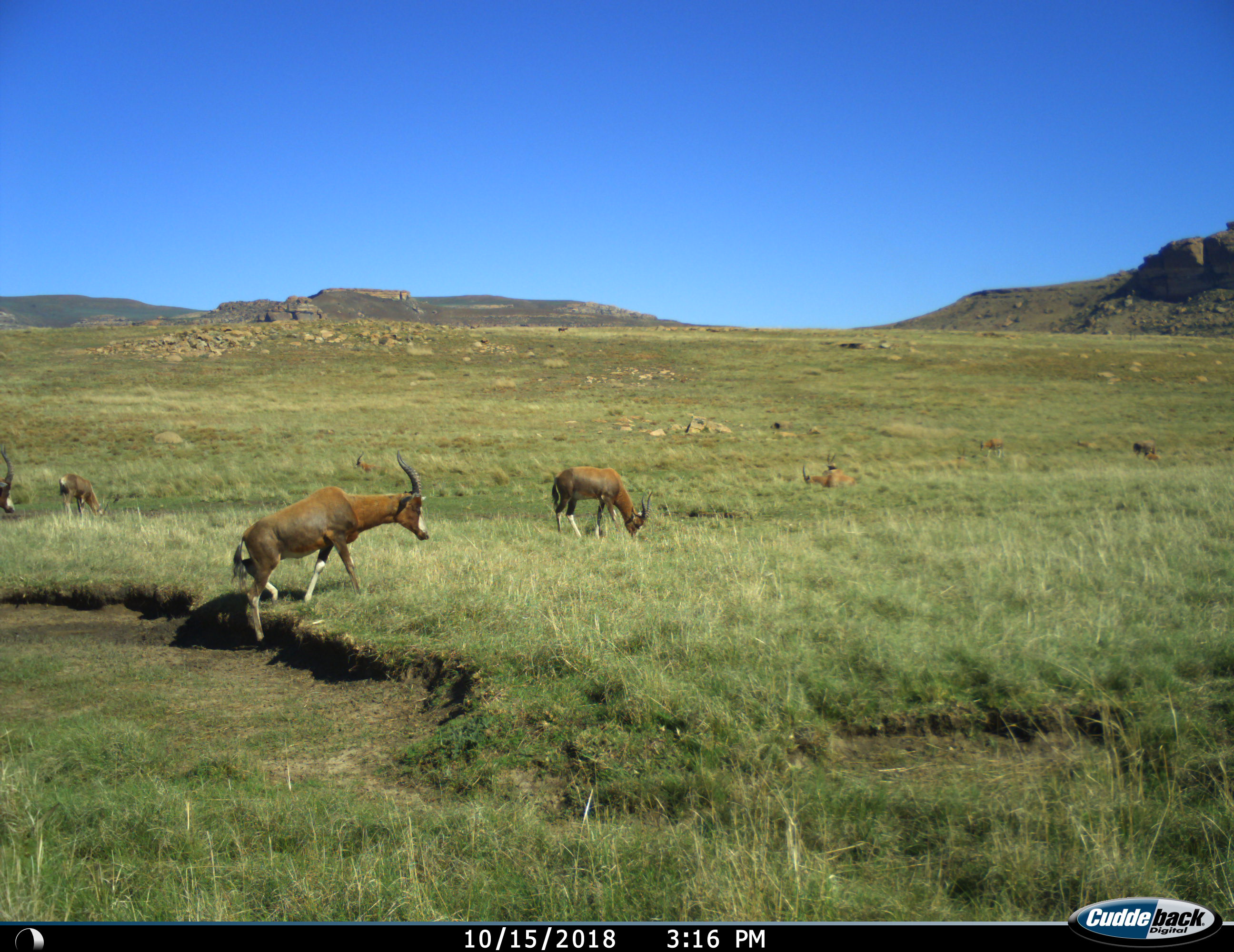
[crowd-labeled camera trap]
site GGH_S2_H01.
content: unidentified animal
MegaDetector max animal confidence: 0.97